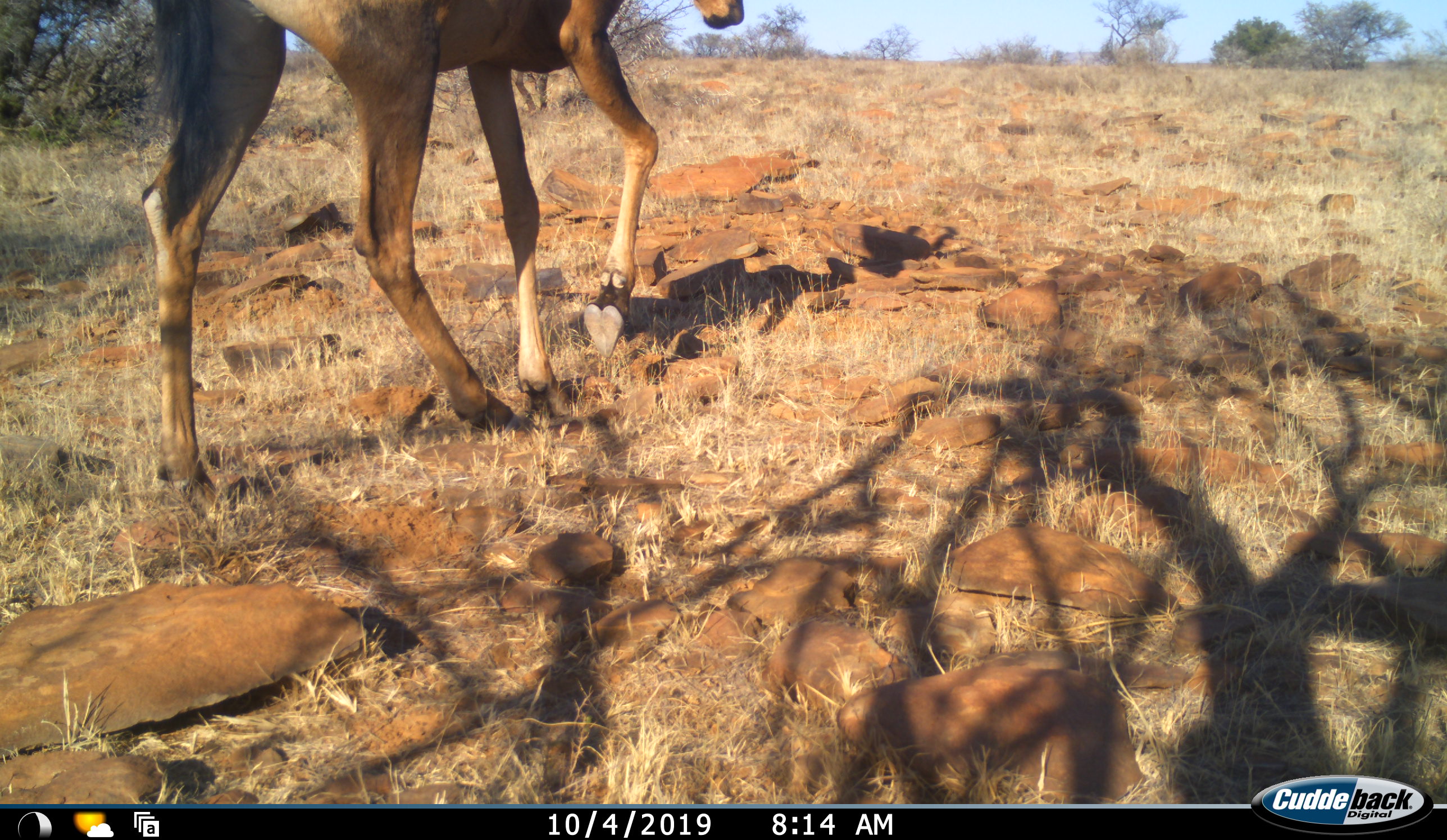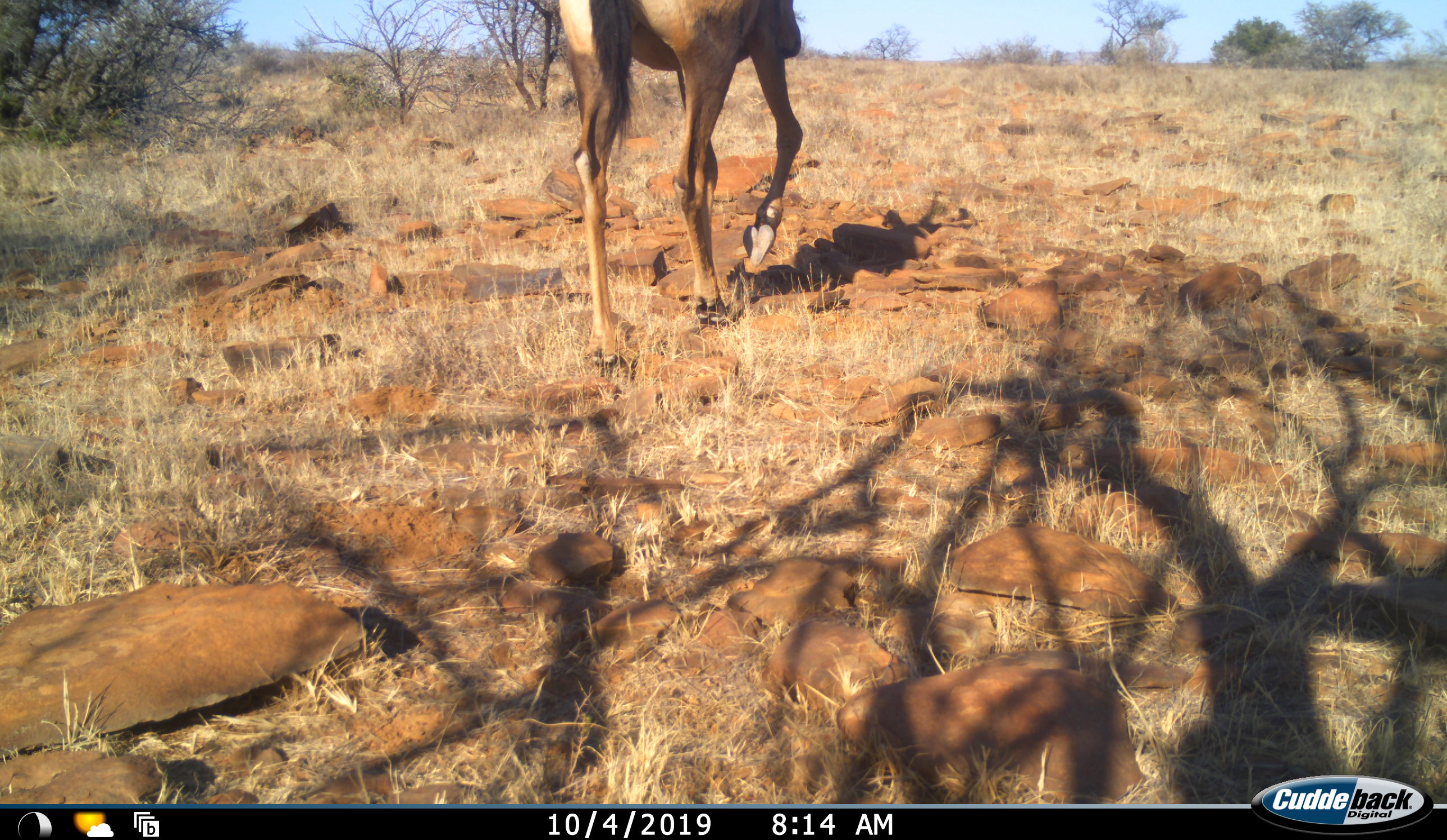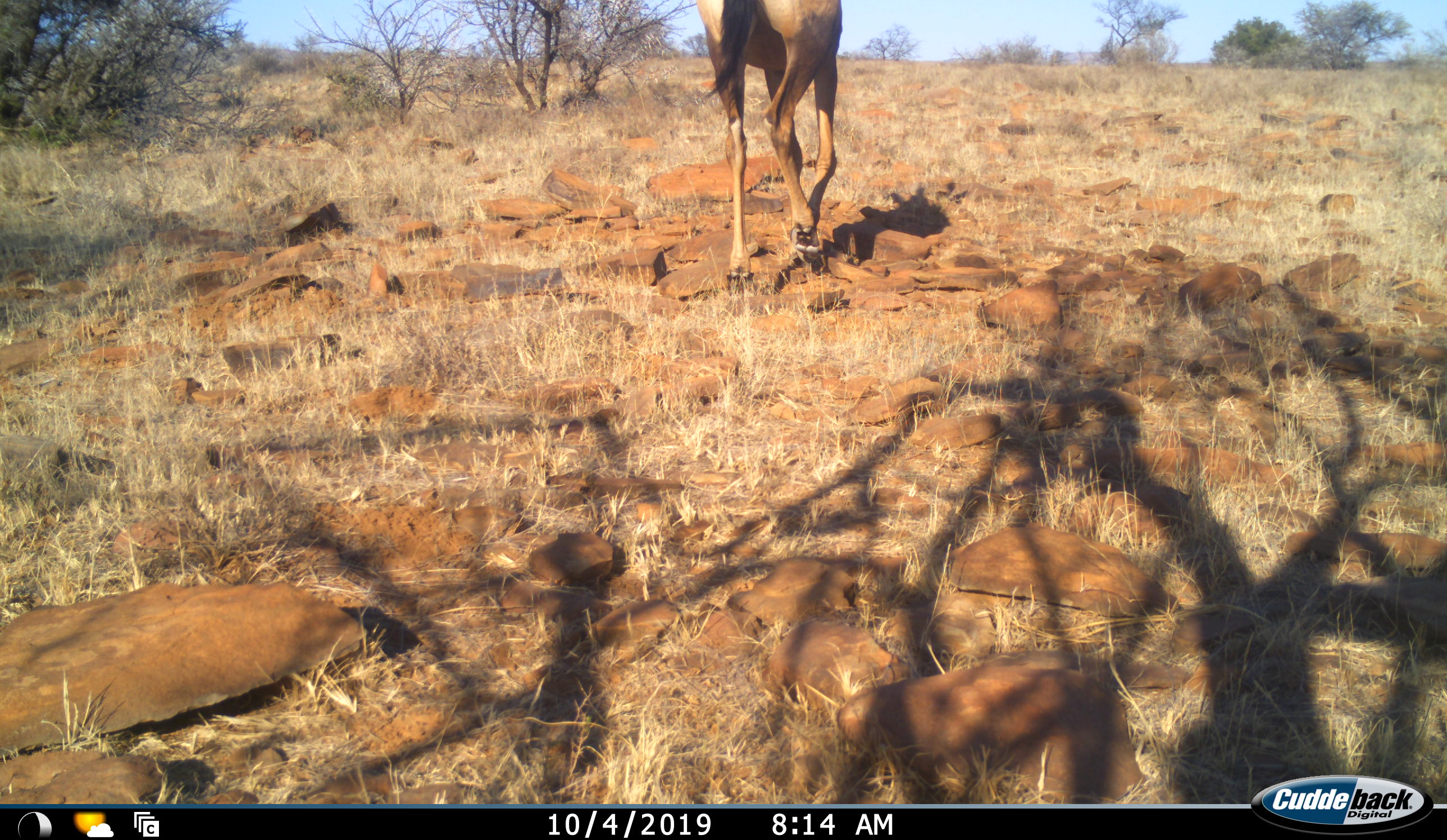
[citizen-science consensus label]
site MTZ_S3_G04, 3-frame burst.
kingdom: Animalia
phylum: Chordata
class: Mammalia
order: Artiodactyla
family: Bovidae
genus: Alcelaphus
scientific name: Alcelaphus buselaphus caama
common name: red hartebeest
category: hartebeestred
Hartebeestred (red hartebeest) (Alcelaphus buselaphus caama), count 1. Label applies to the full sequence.